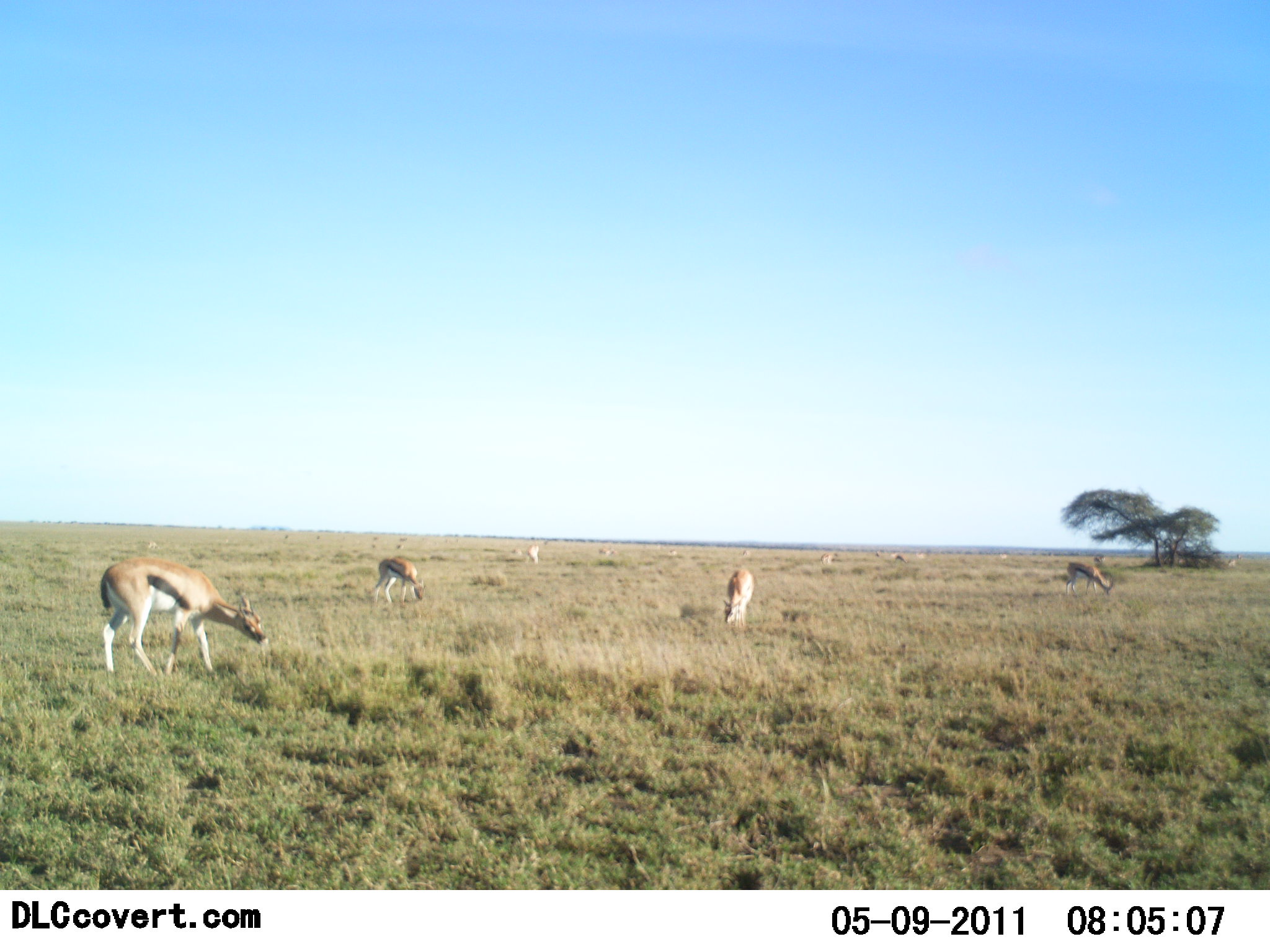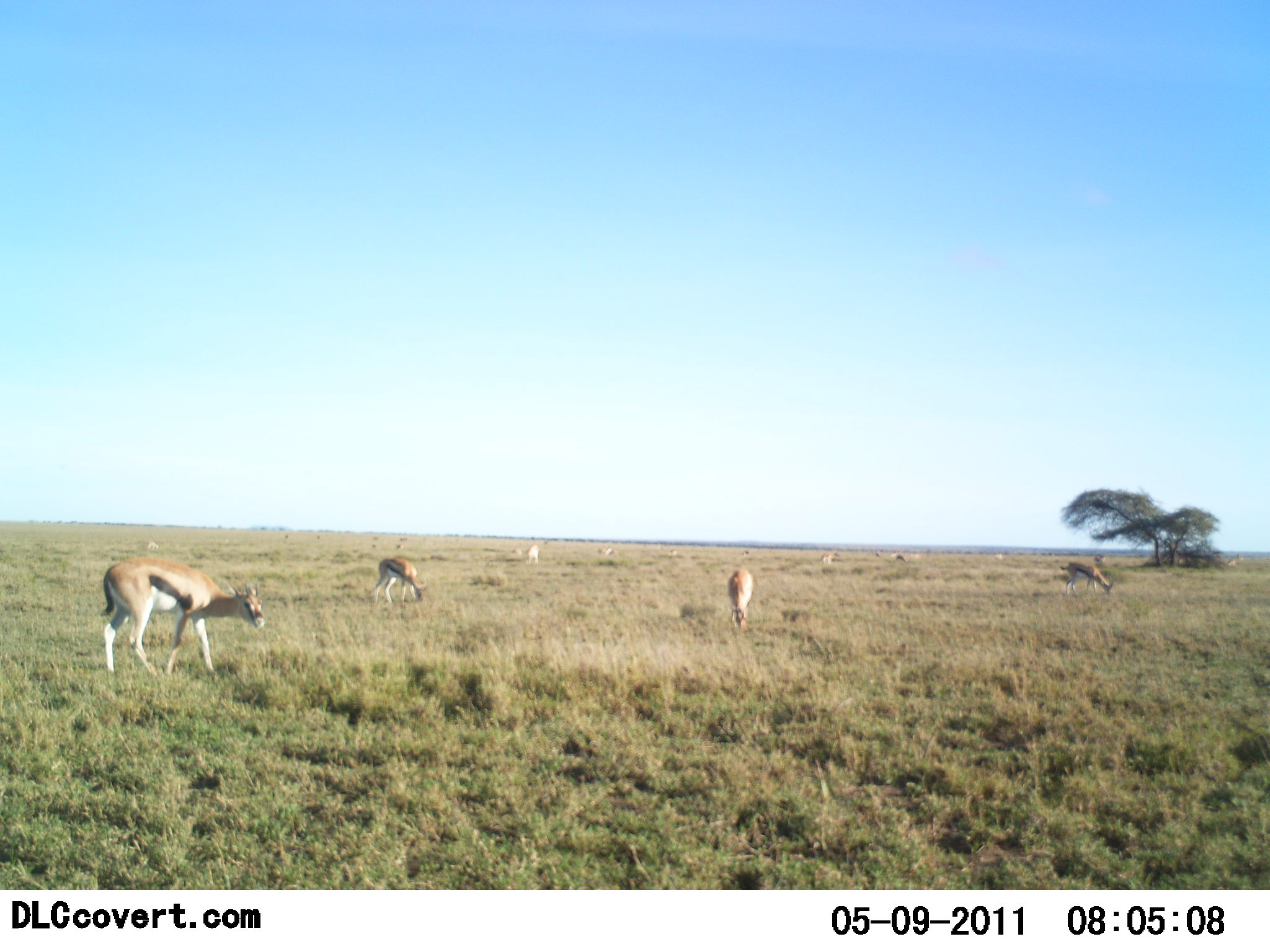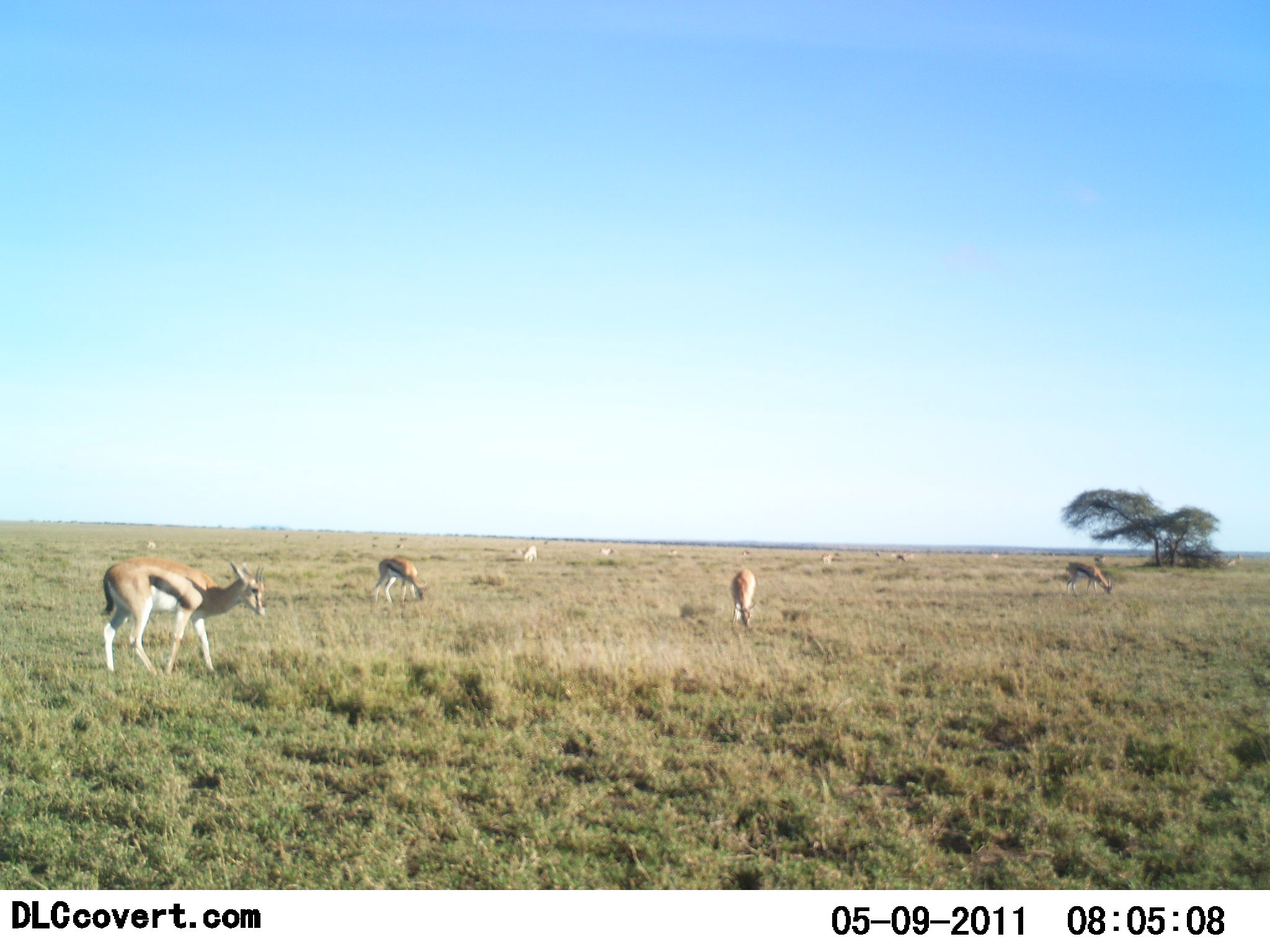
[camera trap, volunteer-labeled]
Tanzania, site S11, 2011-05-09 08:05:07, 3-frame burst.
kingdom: Animalia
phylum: Chordata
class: Mammalia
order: Artiodactyla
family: Bovidae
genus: Eudorcas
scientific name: Eudorcas thomsonii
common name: thomson's gazelle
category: gazellethomsons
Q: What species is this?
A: Gazellethomsons (thomson's gazelle) (Eudorcas thomsonii).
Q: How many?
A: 7.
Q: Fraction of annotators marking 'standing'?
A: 45%.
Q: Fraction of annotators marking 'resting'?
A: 0%.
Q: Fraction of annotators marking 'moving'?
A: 9%.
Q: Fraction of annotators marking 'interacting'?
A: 0%.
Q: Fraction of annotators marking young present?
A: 0%.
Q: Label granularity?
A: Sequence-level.